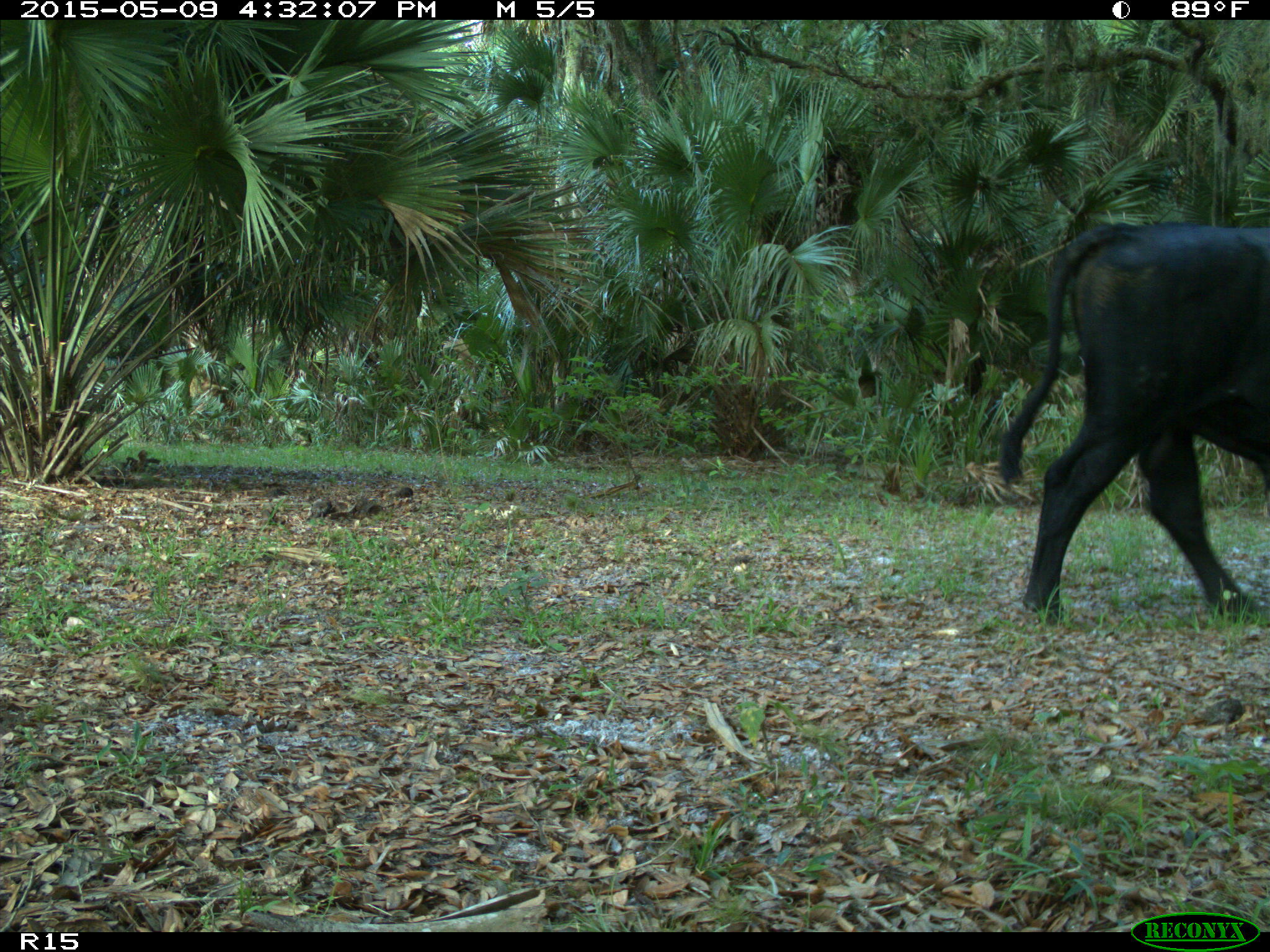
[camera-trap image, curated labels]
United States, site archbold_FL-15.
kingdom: Animalia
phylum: Chordata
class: Mammalia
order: Artiodactyla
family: Bovidae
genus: Bos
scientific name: Bos taurus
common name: domestic cow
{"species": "Bos taurus (domestic cow)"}